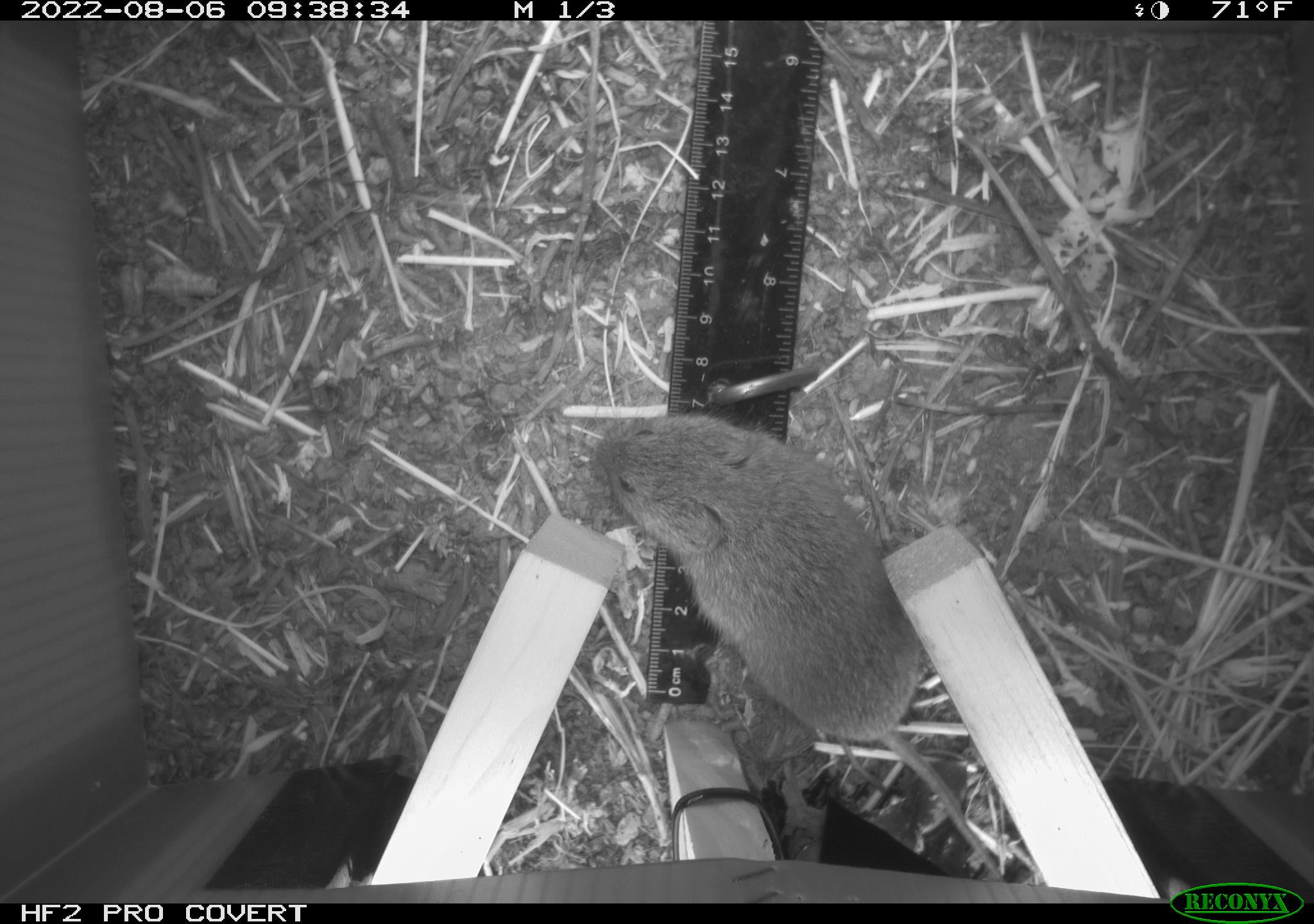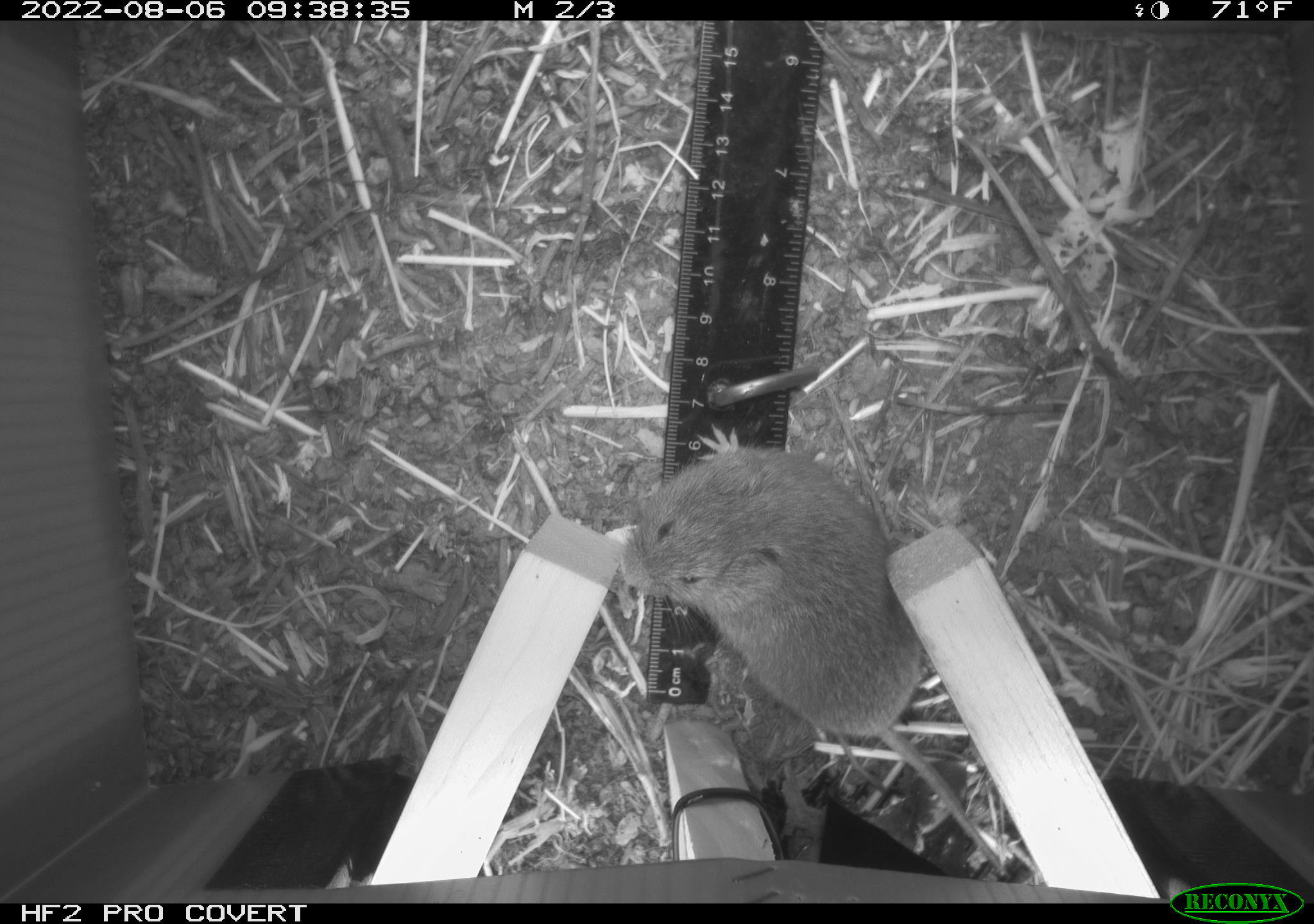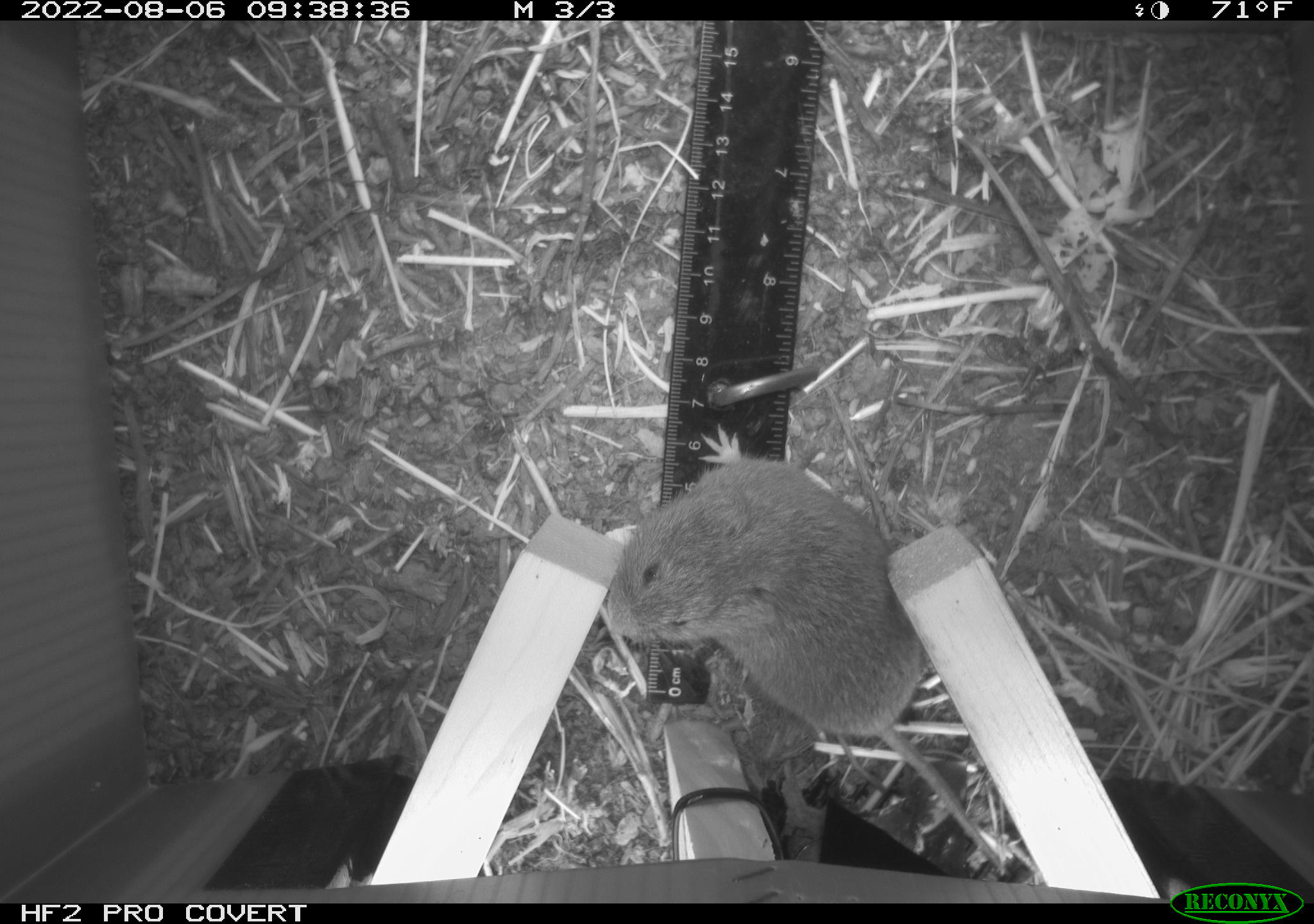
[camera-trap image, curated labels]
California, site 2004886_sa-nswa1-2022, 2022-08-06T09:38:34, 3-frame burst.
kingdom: Animalia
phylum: Chordata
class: Mammalia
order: Rodentia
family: Cricetidae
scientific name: Cricetidae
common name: hamsters, voles, lemmings, and allies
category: cricetidae family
Cricetidae family (hamsters, voles, lemmings, and allies) (Cricetidae).